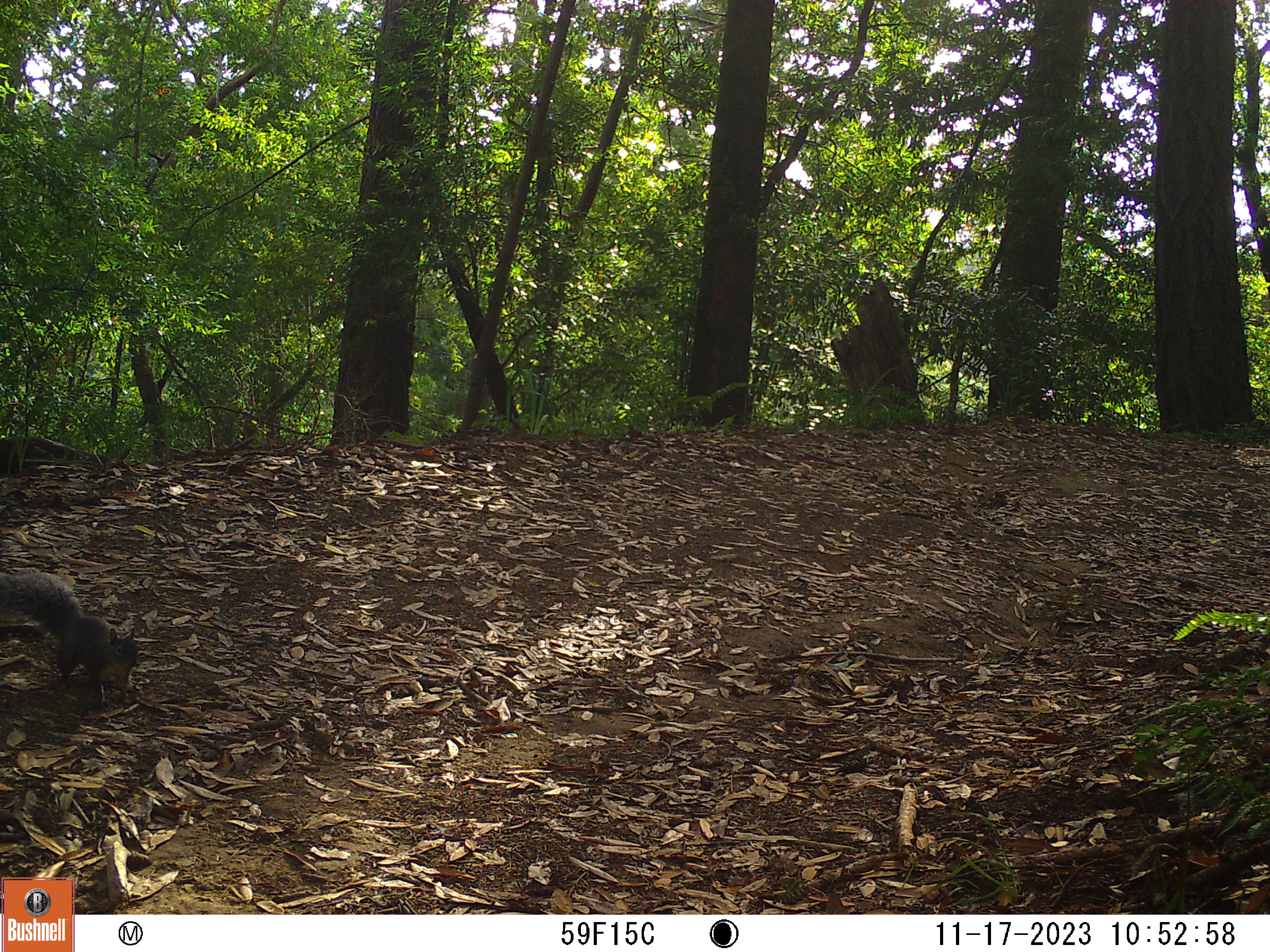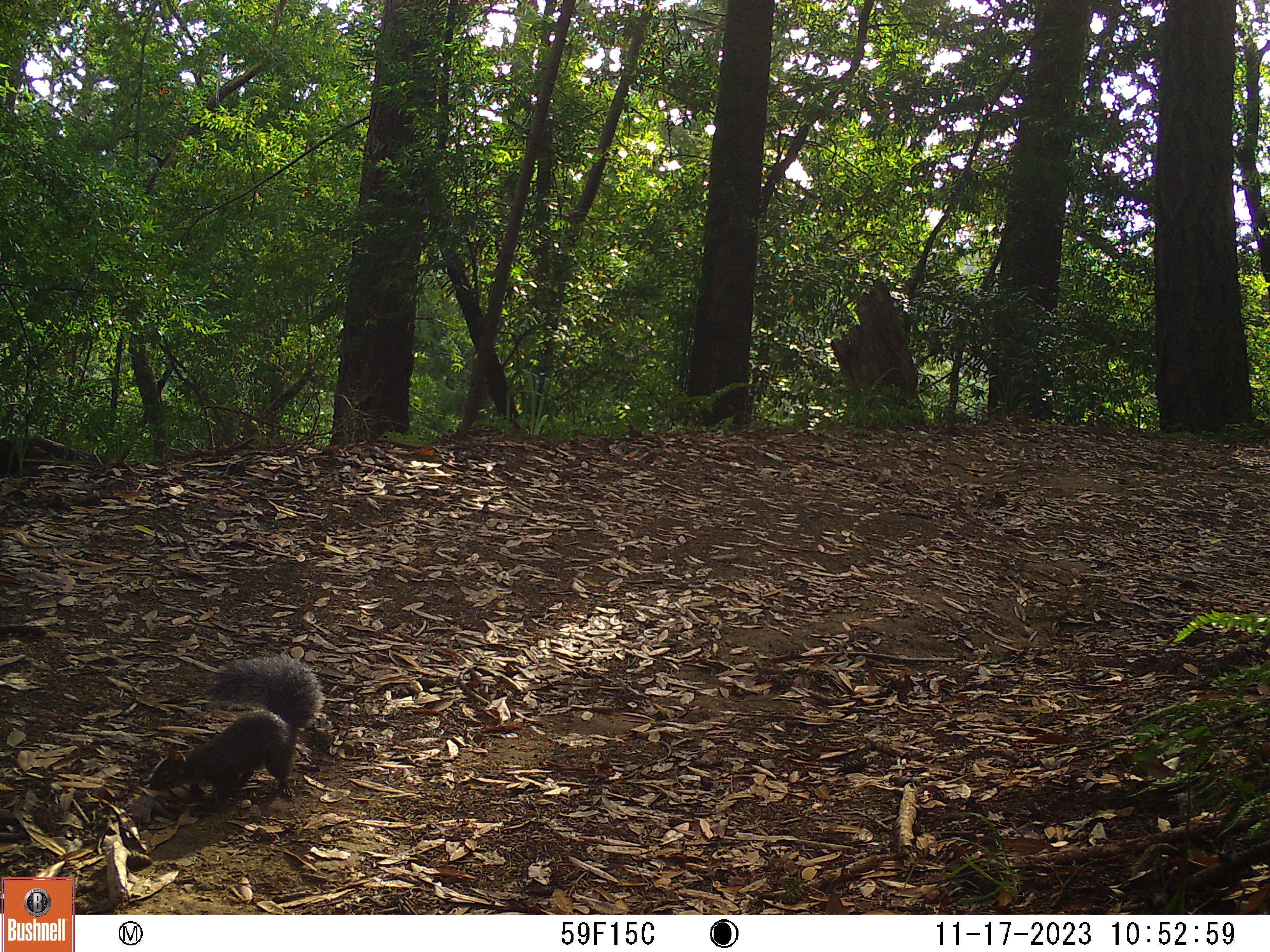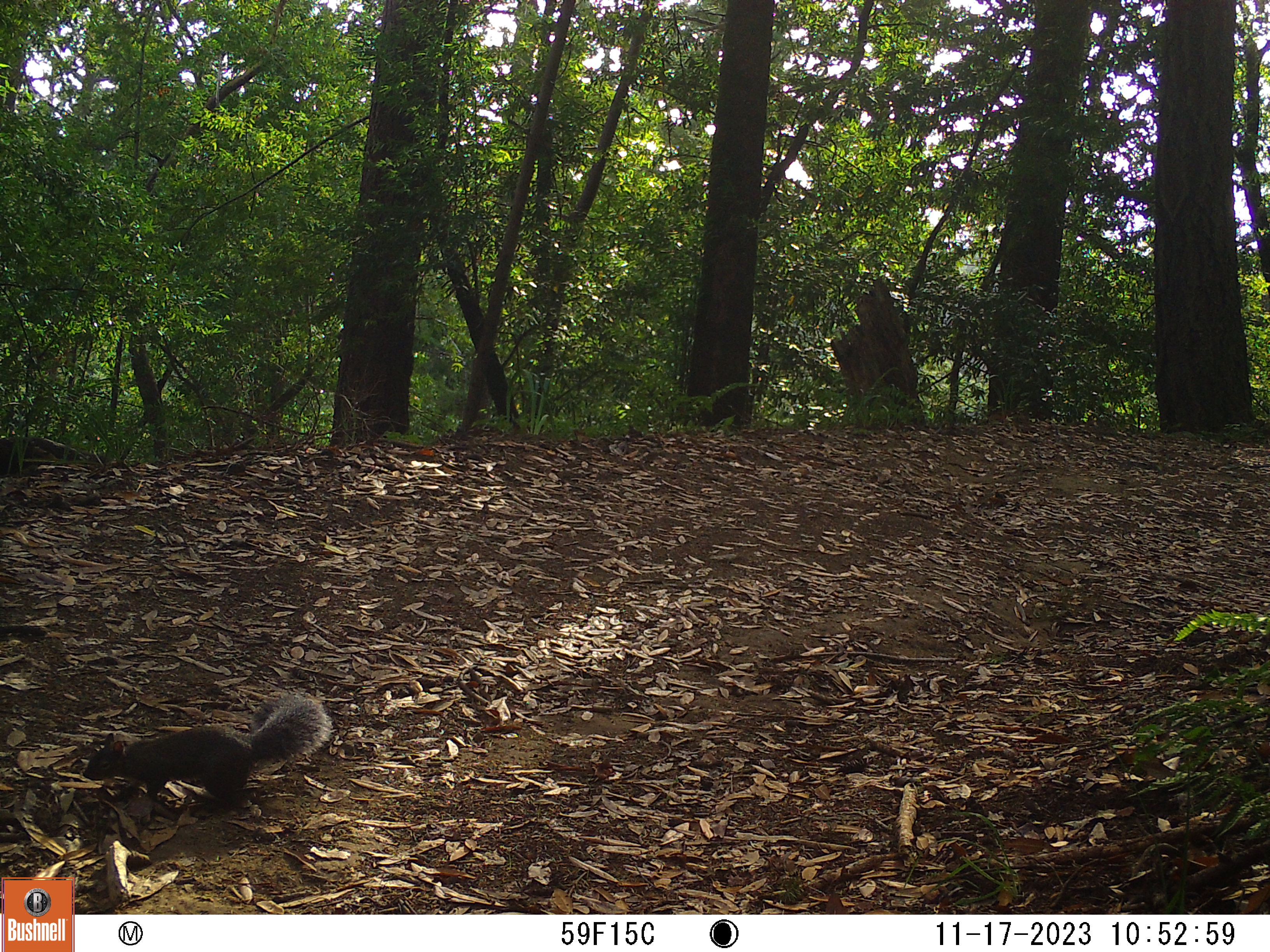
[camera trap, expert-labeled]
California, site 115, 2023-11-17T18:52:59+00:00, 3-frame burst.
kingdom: Animalia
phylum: Chordata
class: Mammalia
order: Rodentia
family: Sciuridae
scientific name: Sciuridae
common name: squirrel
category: unknown squirrel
Unknown squirrel (squirrel) (Sciuridae).